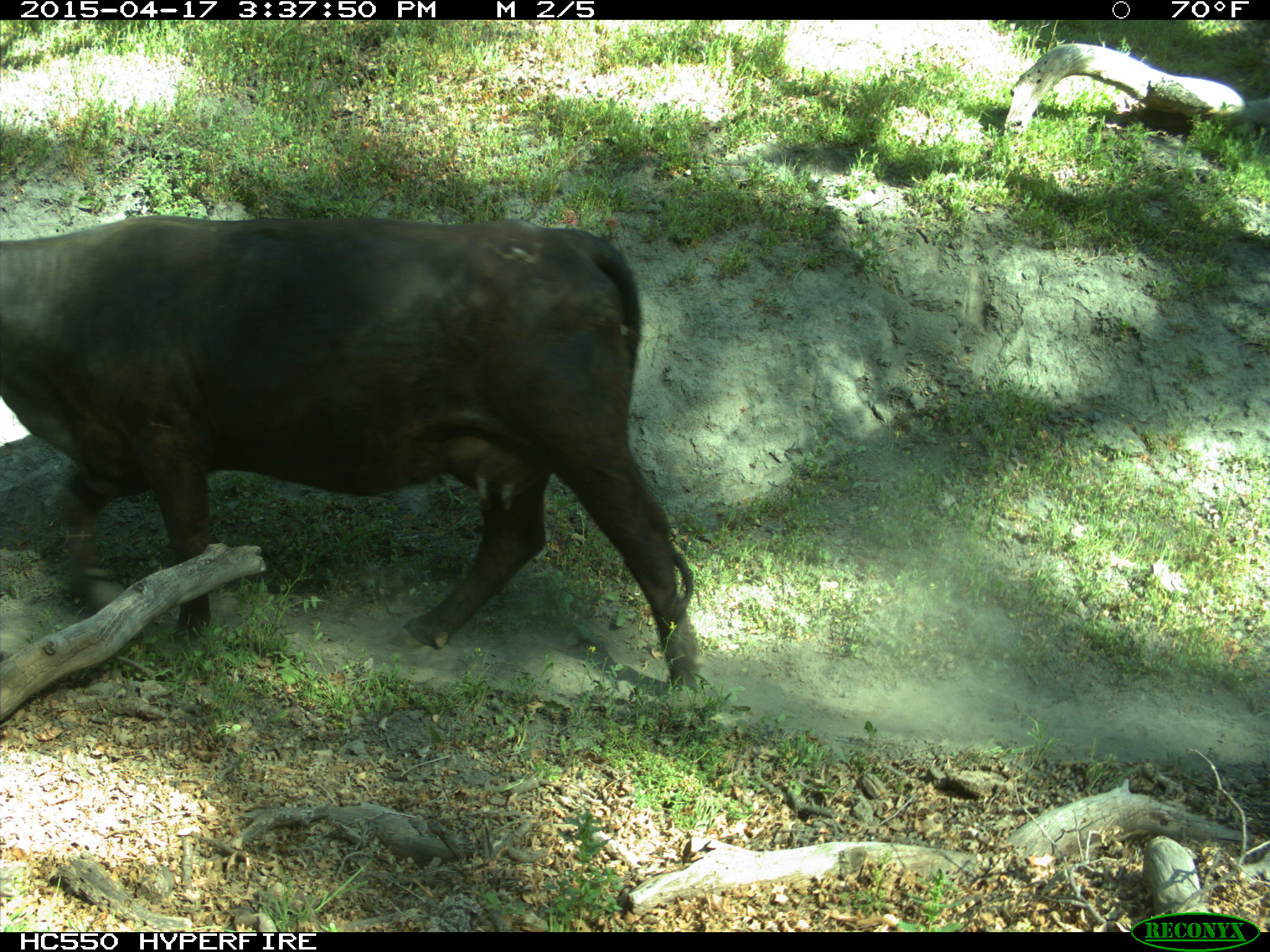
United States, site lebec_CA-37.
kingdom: Animalia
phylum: Chordata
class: Mammalia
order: Artiodactyla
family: Bovidae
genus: Bos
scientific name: Bos taurus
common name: domestic cow